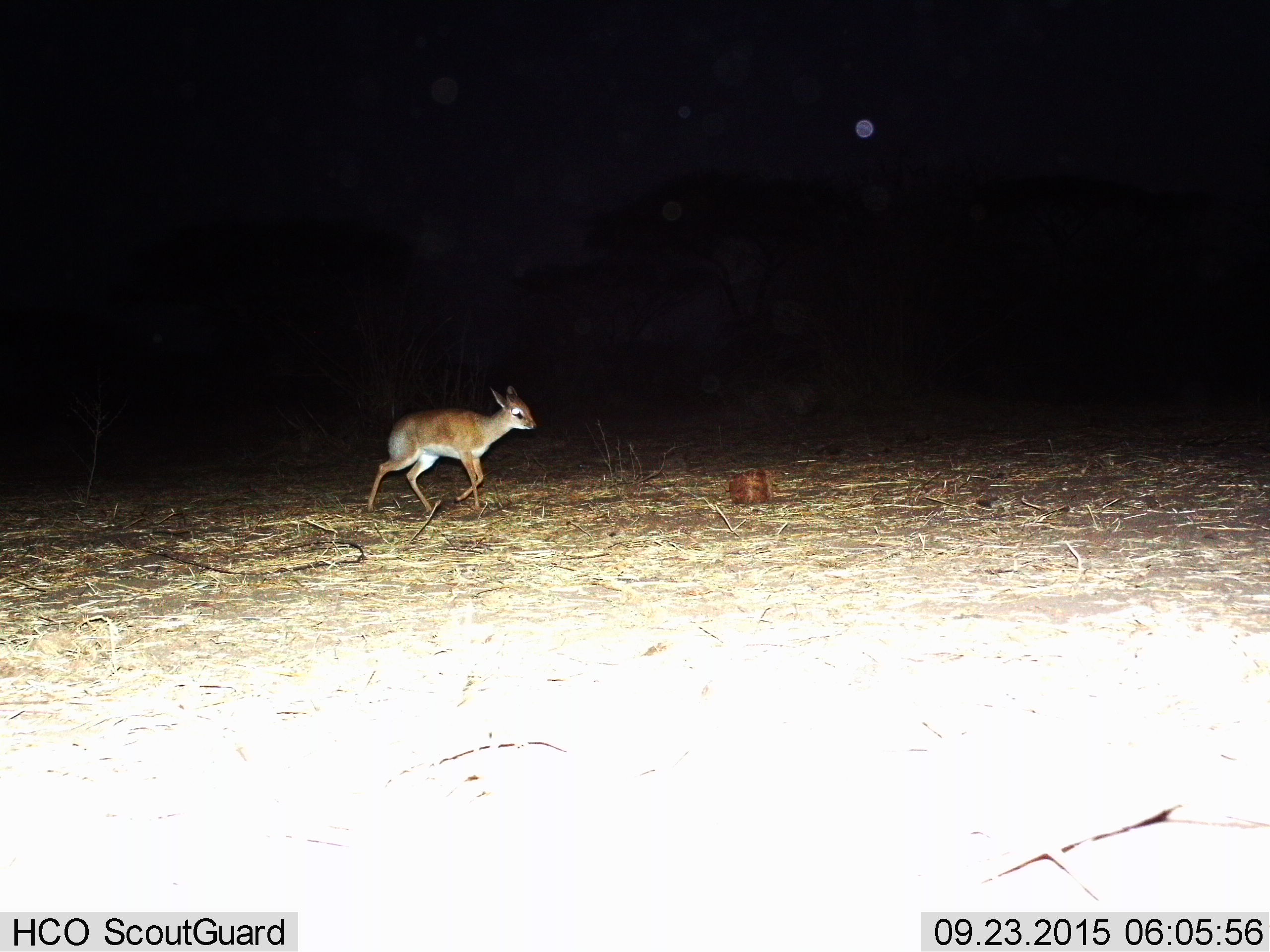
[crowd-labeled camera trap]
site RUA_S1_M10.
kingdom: Animalia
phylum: Chordata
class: Mammalia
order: Artiodactyla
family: Bovidae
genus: Madoqua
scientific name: Madoqua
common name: dik-dik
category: dikdik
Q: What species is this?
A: Dikdik (dik-dik) (Madoqua).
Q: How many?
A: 1.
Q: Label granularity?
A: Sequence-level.